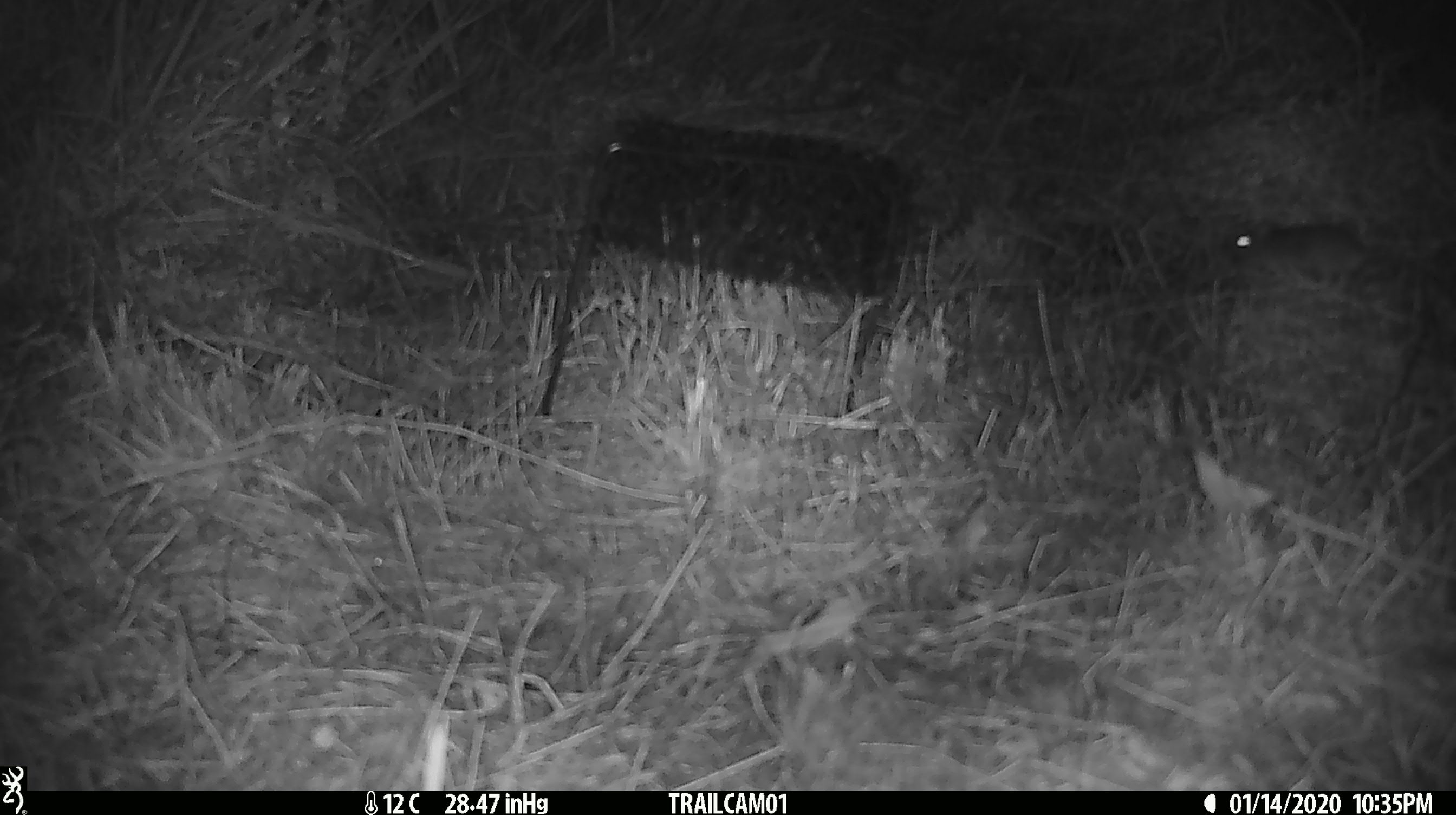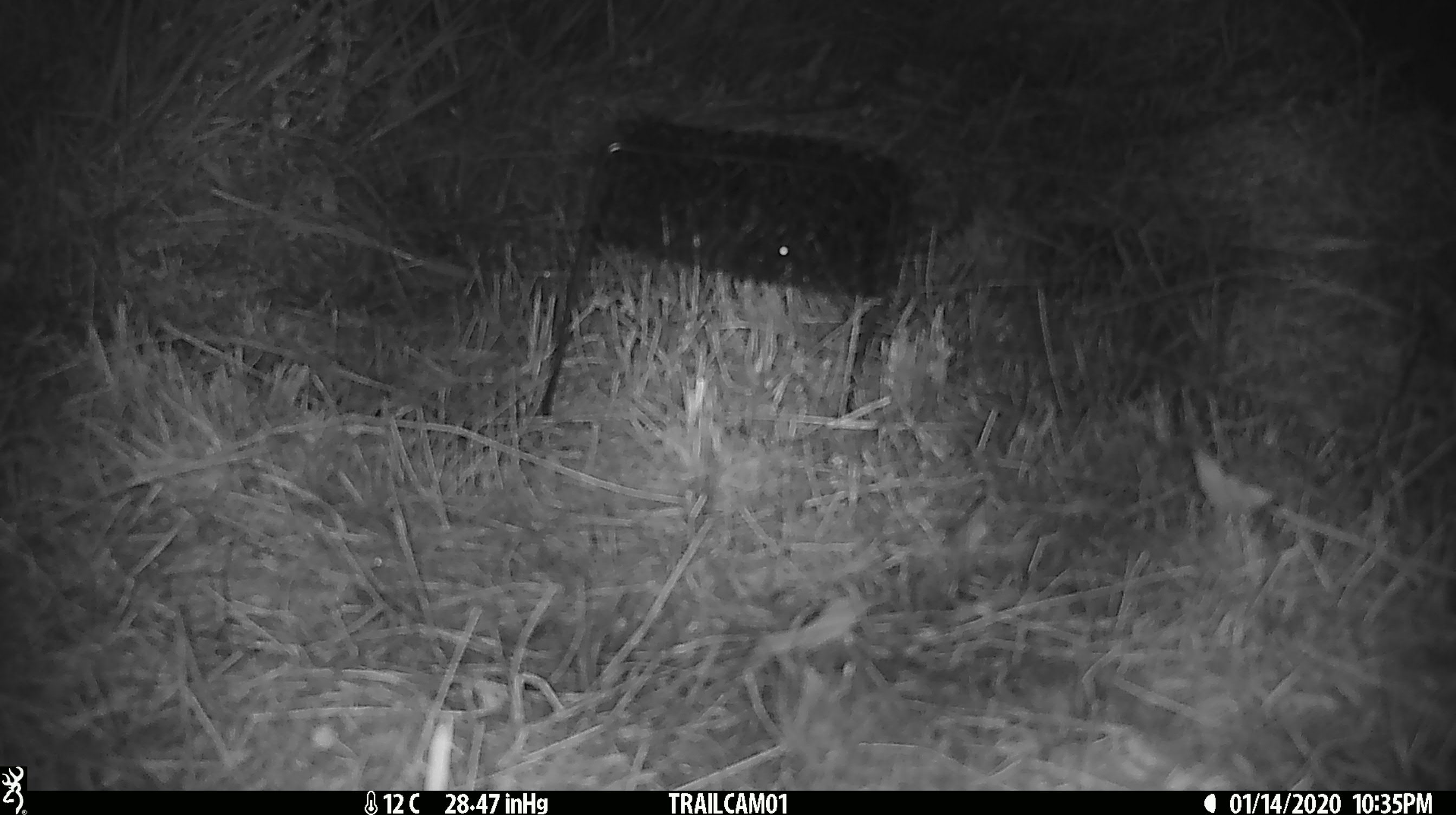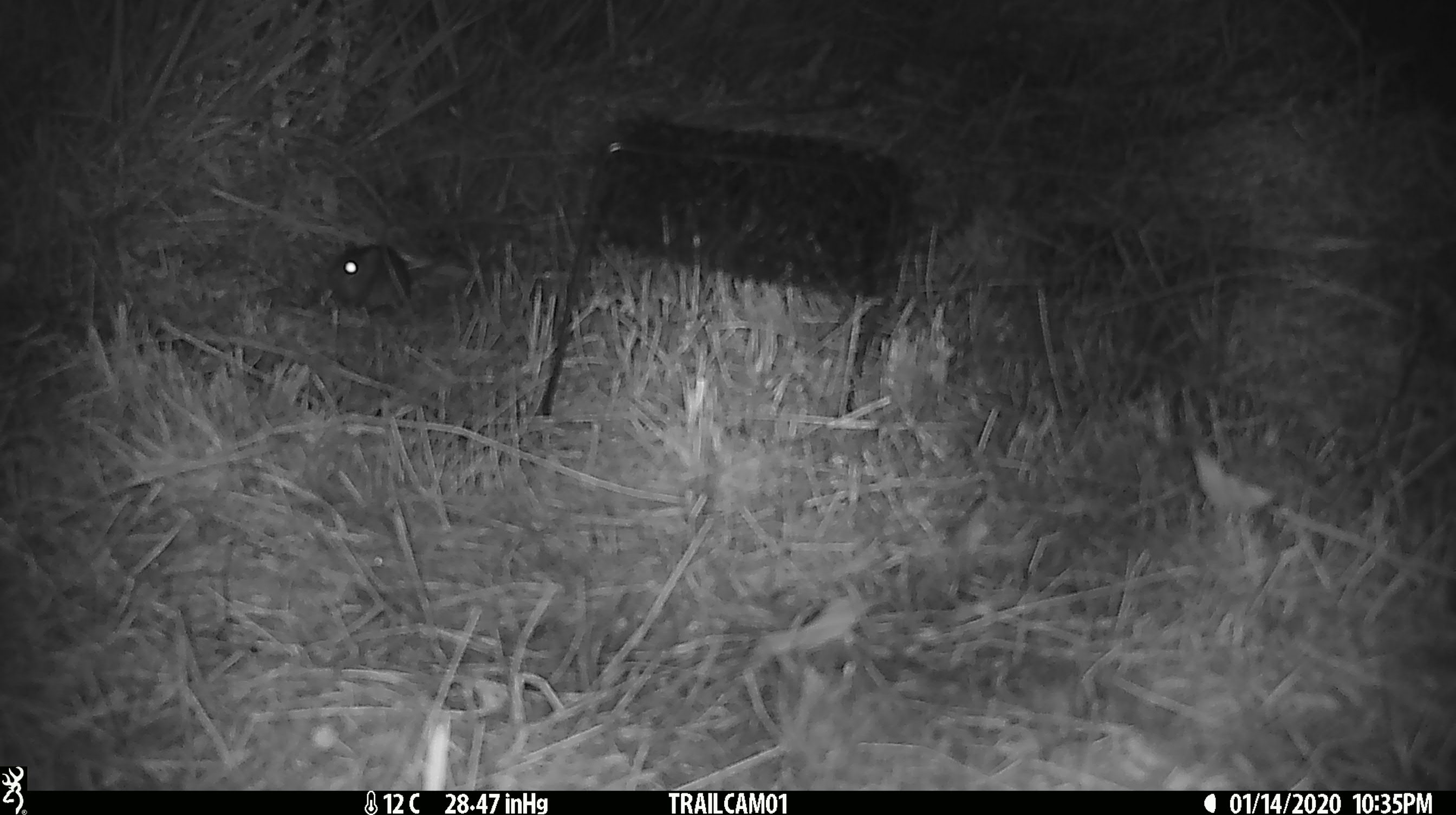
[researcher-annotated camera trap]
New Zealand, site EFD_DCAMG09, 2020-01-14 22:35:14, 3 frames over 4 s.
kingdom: Animalia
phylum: Chordata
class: Mammalia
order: Rodentia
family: Muridae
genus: Mus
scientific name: Mus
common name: mouse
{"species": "mouse (Mus)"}